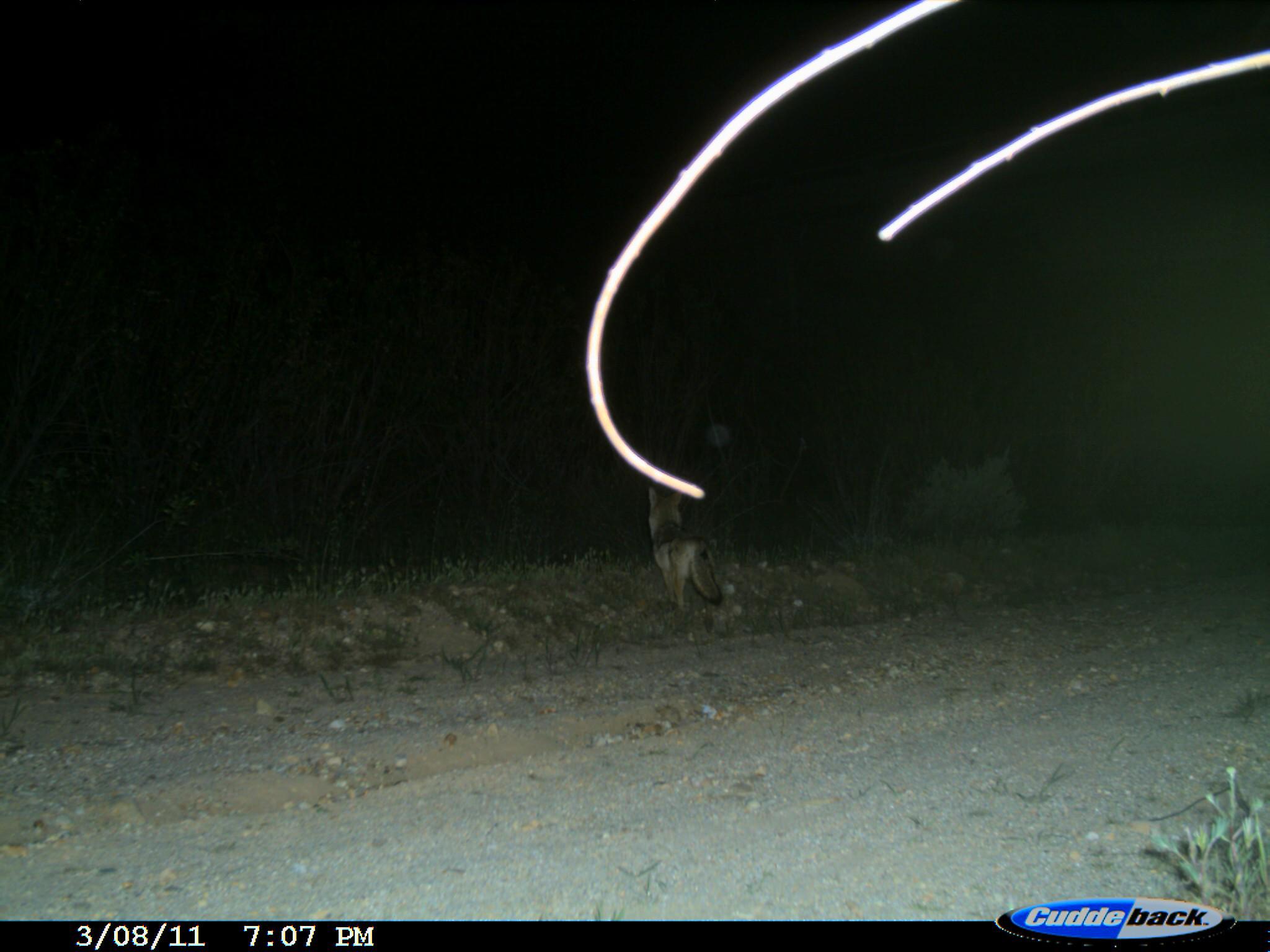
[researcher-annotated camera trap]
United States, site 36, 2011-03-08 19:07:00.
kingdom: Animalia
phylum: Chordata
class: Mammalia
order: Carnivora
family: Canidae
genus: Canis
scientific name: Canis latrans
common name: coyote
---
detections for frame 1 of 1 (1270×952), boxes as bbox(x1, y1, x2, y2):
coyote: bbox(648, 485, 724, 610)